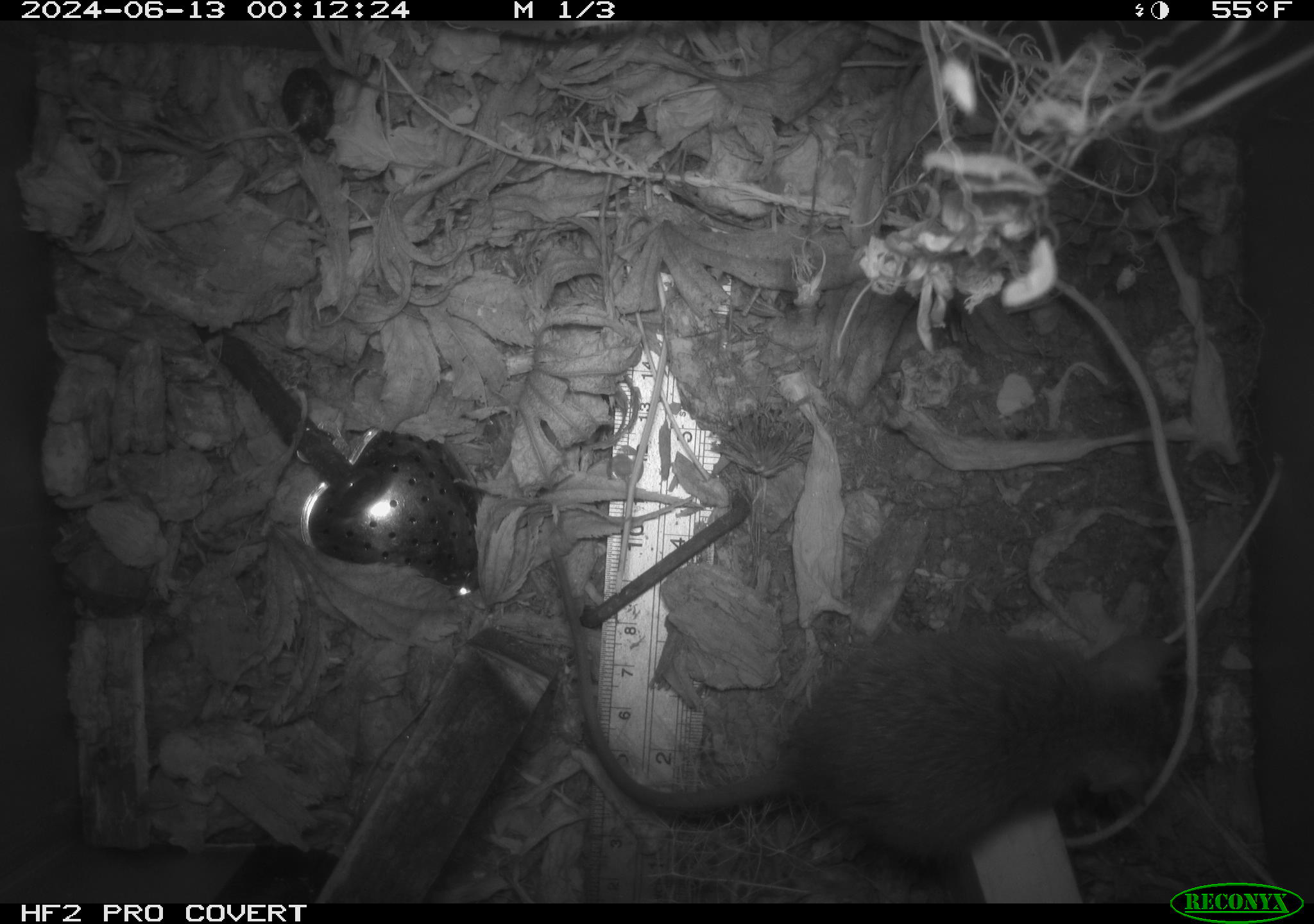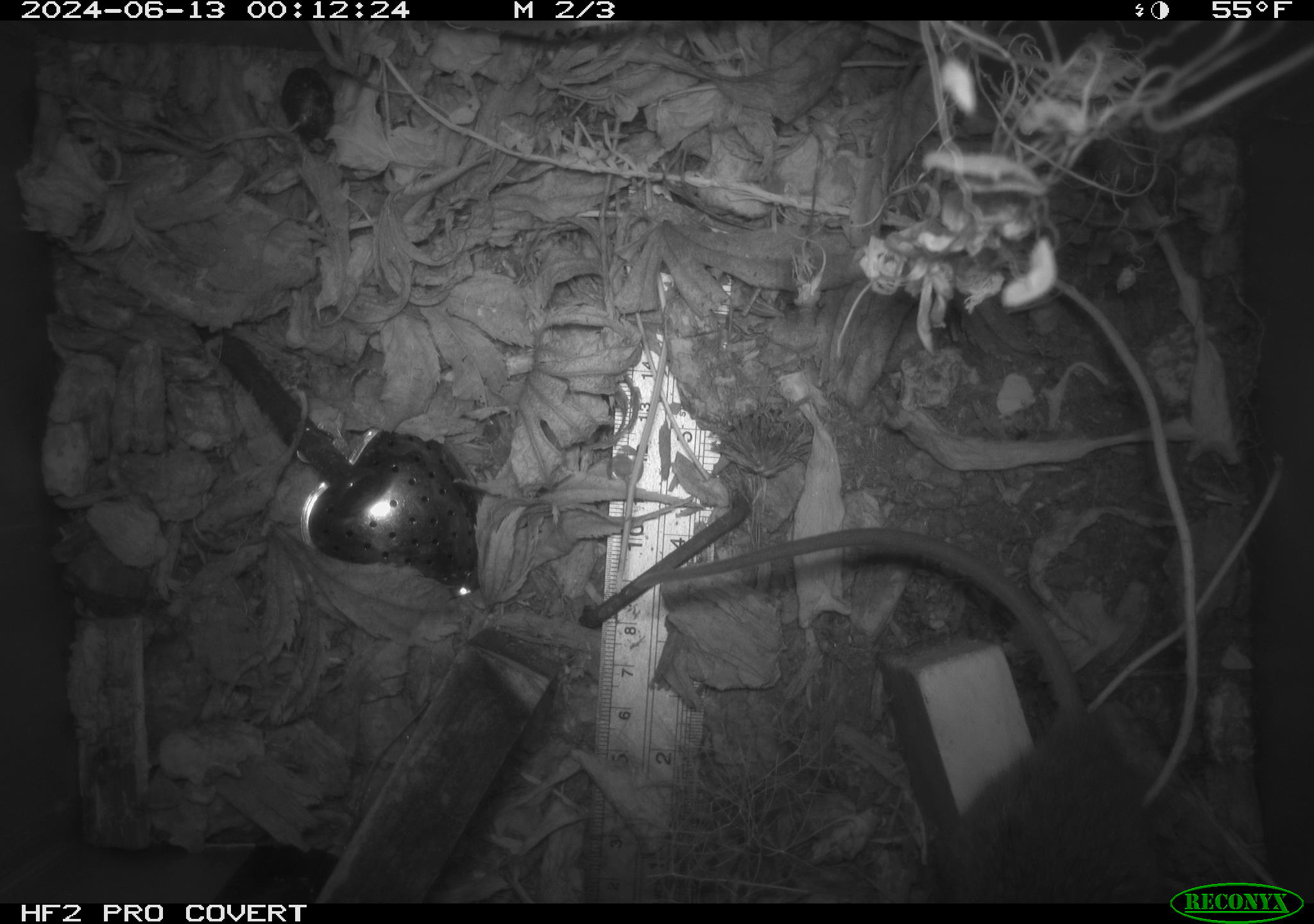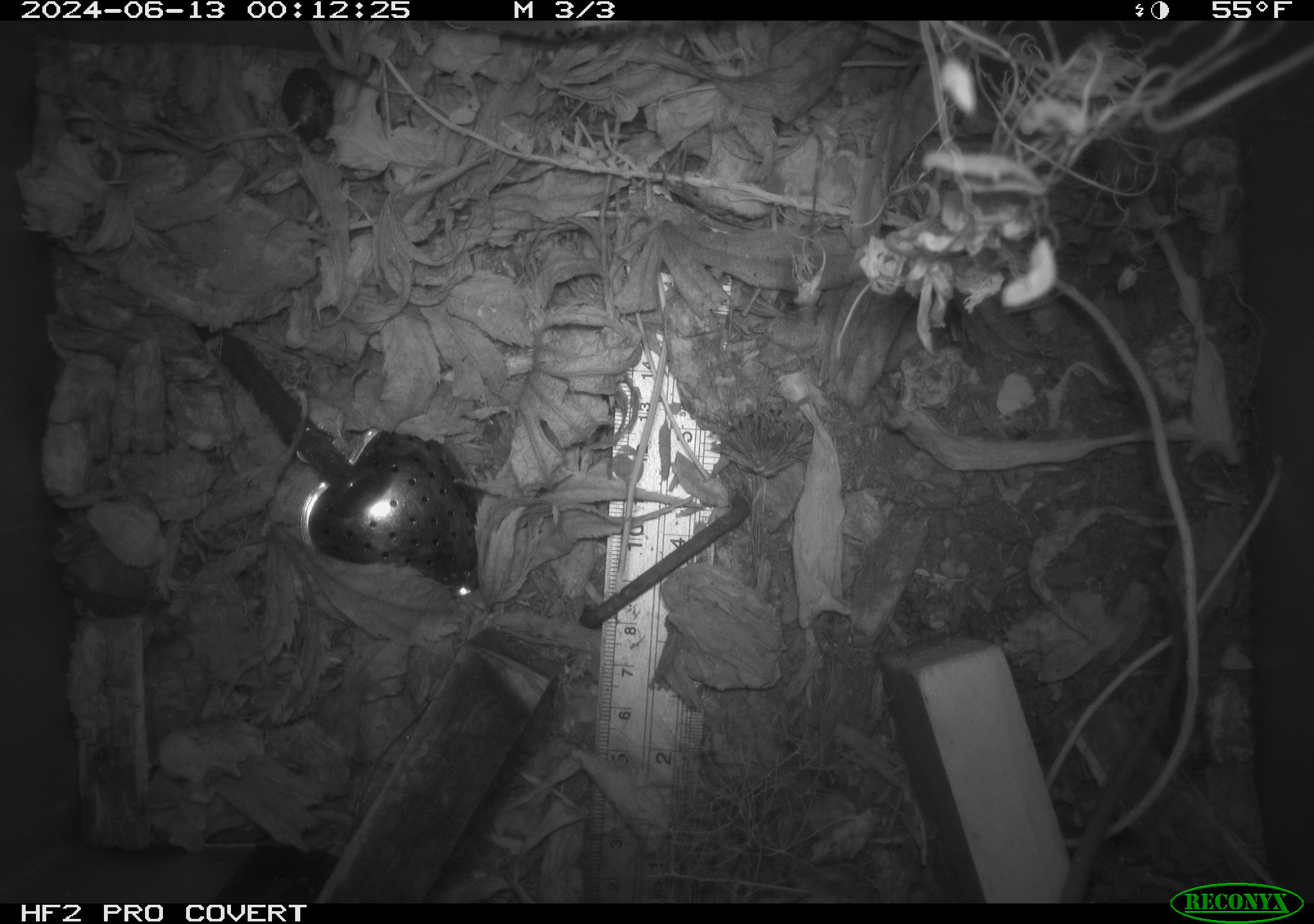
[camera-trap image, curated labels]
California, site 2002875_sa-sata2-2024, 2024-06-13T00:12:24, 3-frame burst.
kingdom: Animalia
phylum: Chordata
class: Mammalia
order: Rodentia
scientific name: Rodentia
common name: mouse species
Mouse species (Rodentia).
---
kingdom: Animalia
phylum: Chordata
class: Mammalia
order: Rodentia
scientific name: Rodentia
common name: rodent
Rodent (Rodentia).